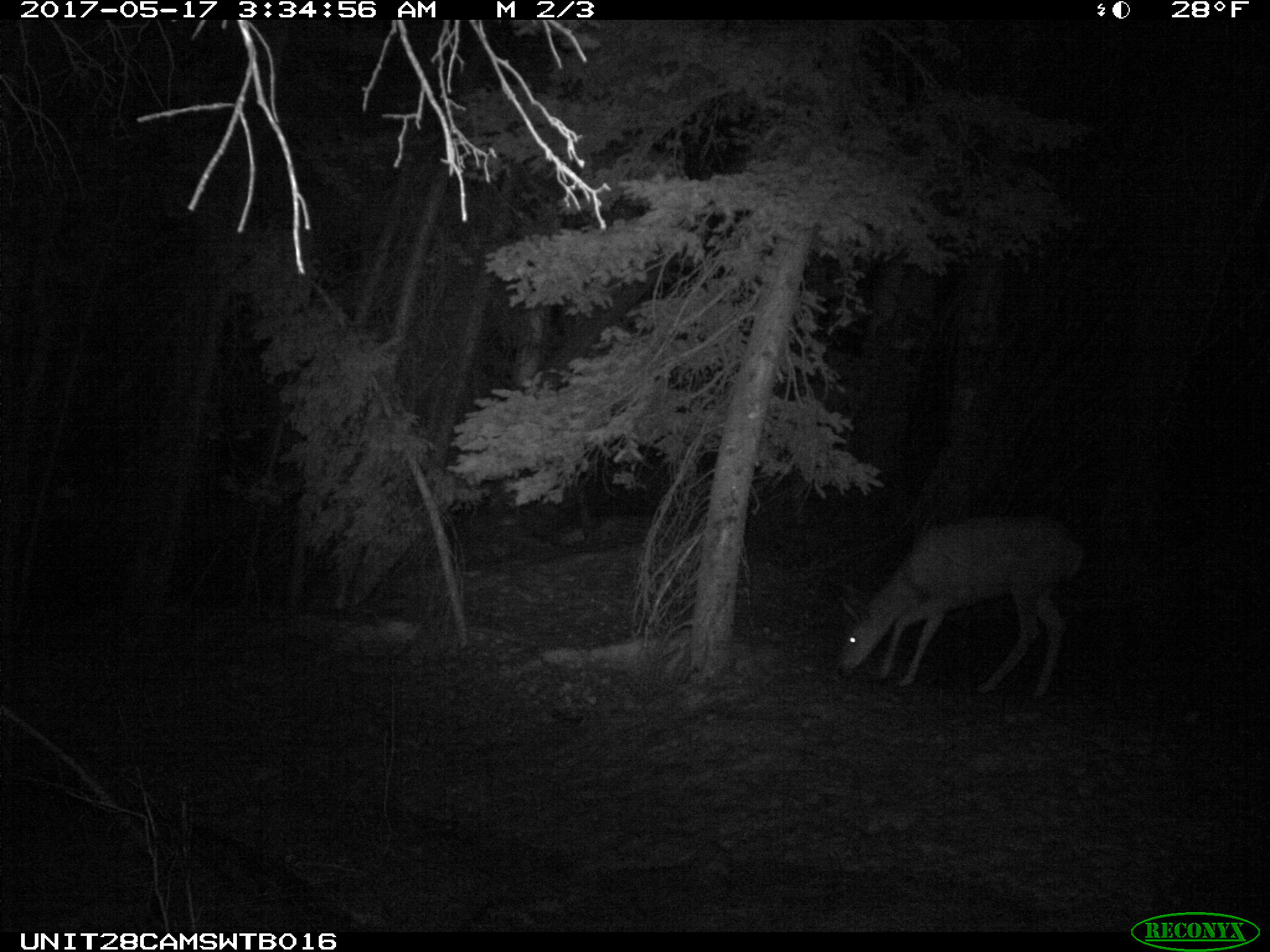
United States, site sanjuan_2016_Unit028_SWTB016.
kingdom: Animalia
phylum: Chordata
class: Mammalia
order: Artiodactyla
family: Cervidae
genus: Odocoileus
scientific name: Odocoileus hemionus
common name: mule deer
Odocoileus hemionus (mule deer).